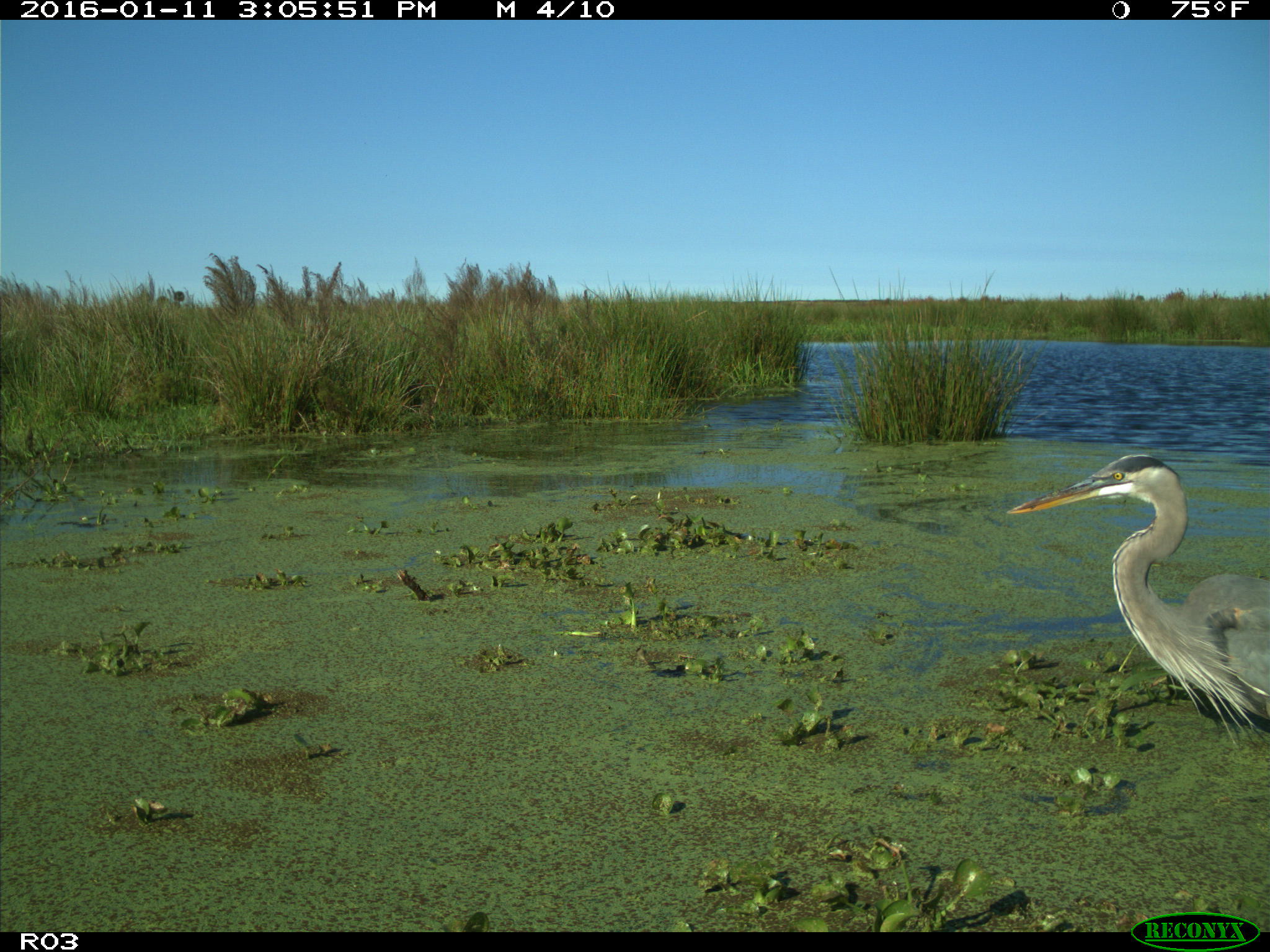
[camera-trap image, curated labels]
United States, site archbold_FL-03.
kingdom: Animalia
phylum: Chordata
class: Aves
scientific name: Aves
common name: birds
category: unidentified bird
Unidentified bird (birds) (Aves).